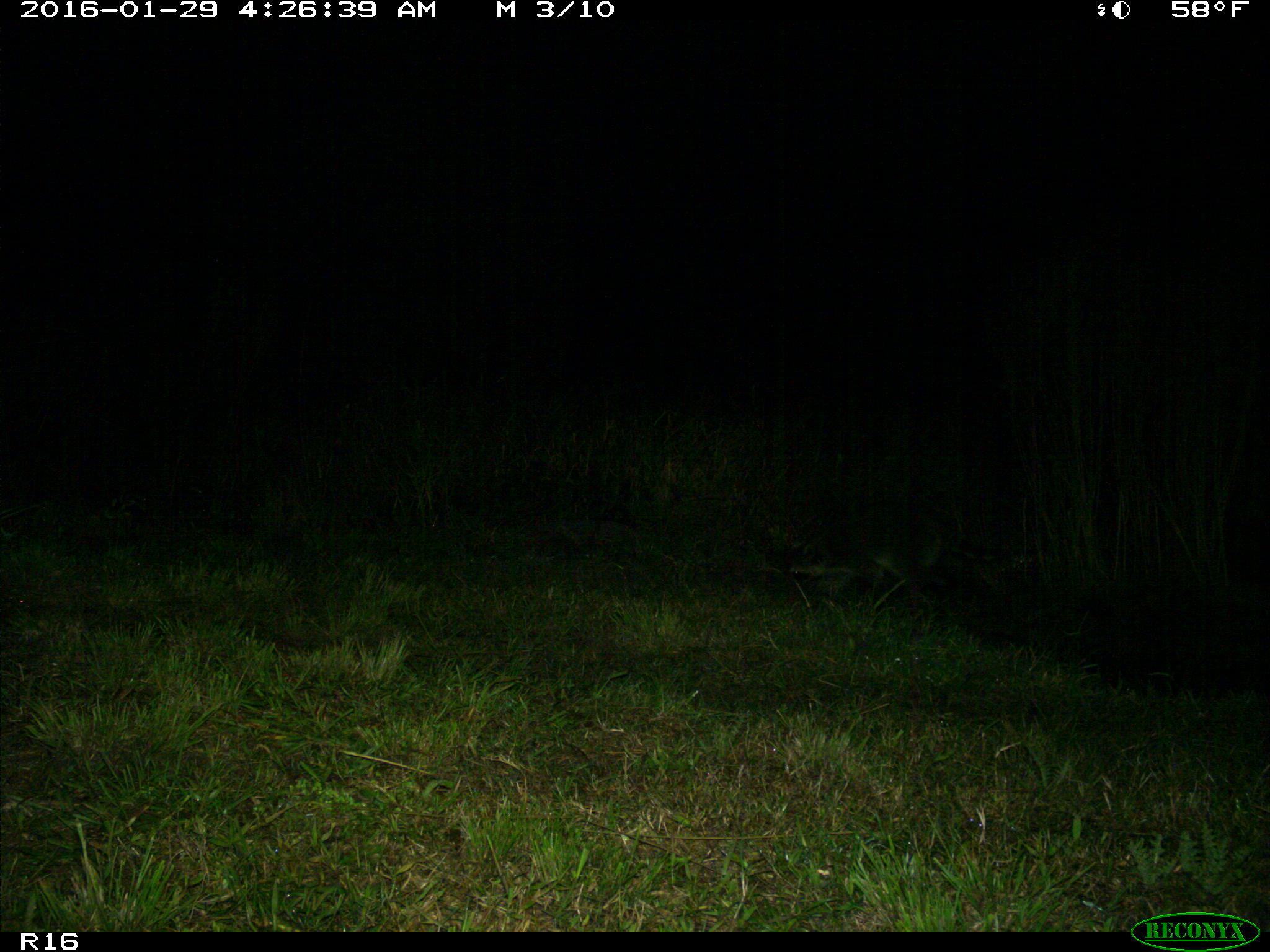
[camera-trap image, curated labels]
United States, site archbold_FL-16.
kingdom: Animalia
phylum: Chordata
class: Mammalia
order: Carnivora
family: Procyonidae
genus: Procyon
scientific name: Procyon lotor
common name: common raccoon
Procyon lotor (common raccoon).